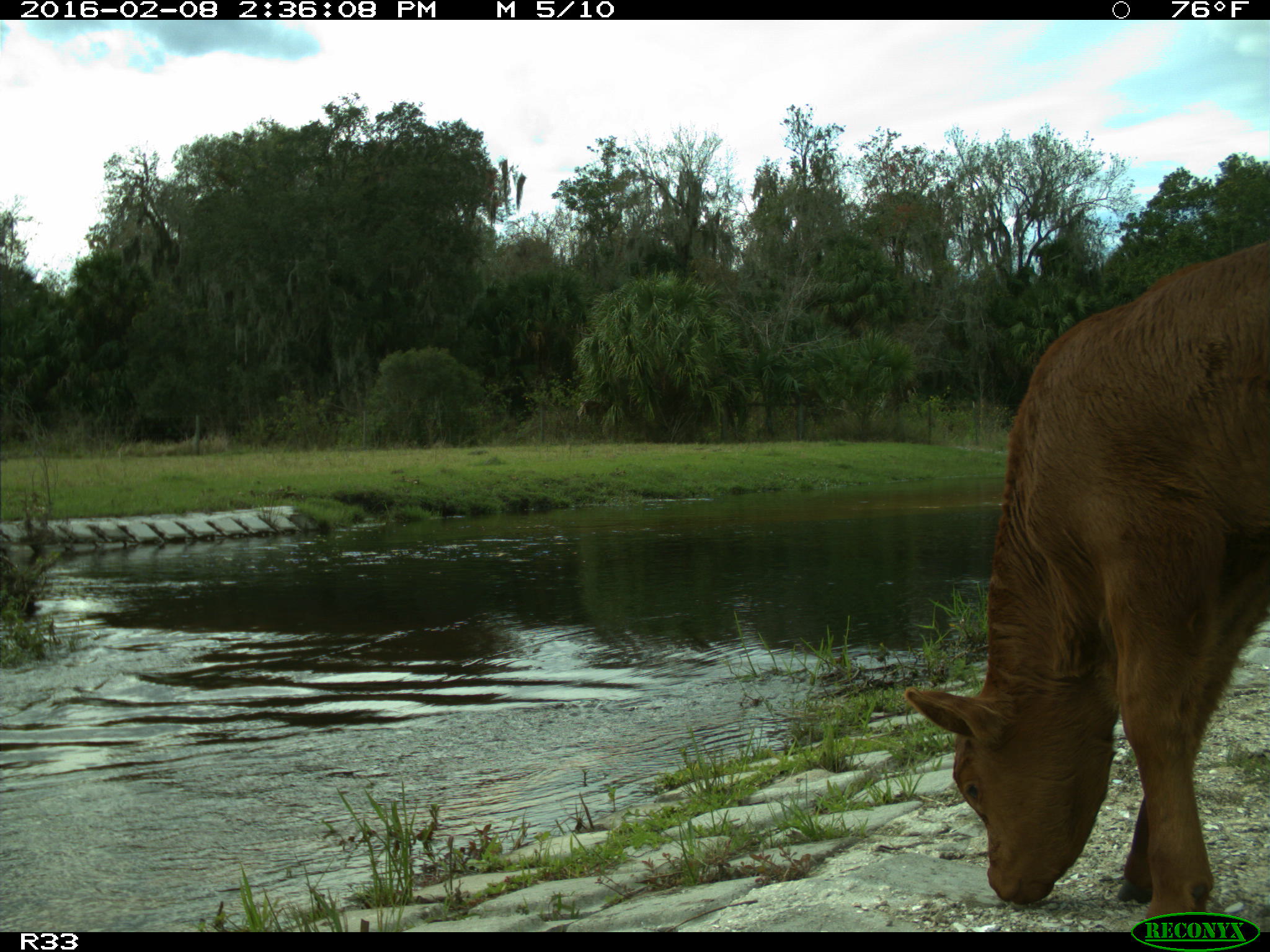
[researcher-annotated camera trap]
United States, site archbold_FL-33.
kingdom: Animalia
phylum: Chordata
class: Mammalia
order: Artiodactyla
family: Bovidae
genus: Bos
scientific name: Bos taurus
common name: domestic cow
Bos taurus (domestic cow).